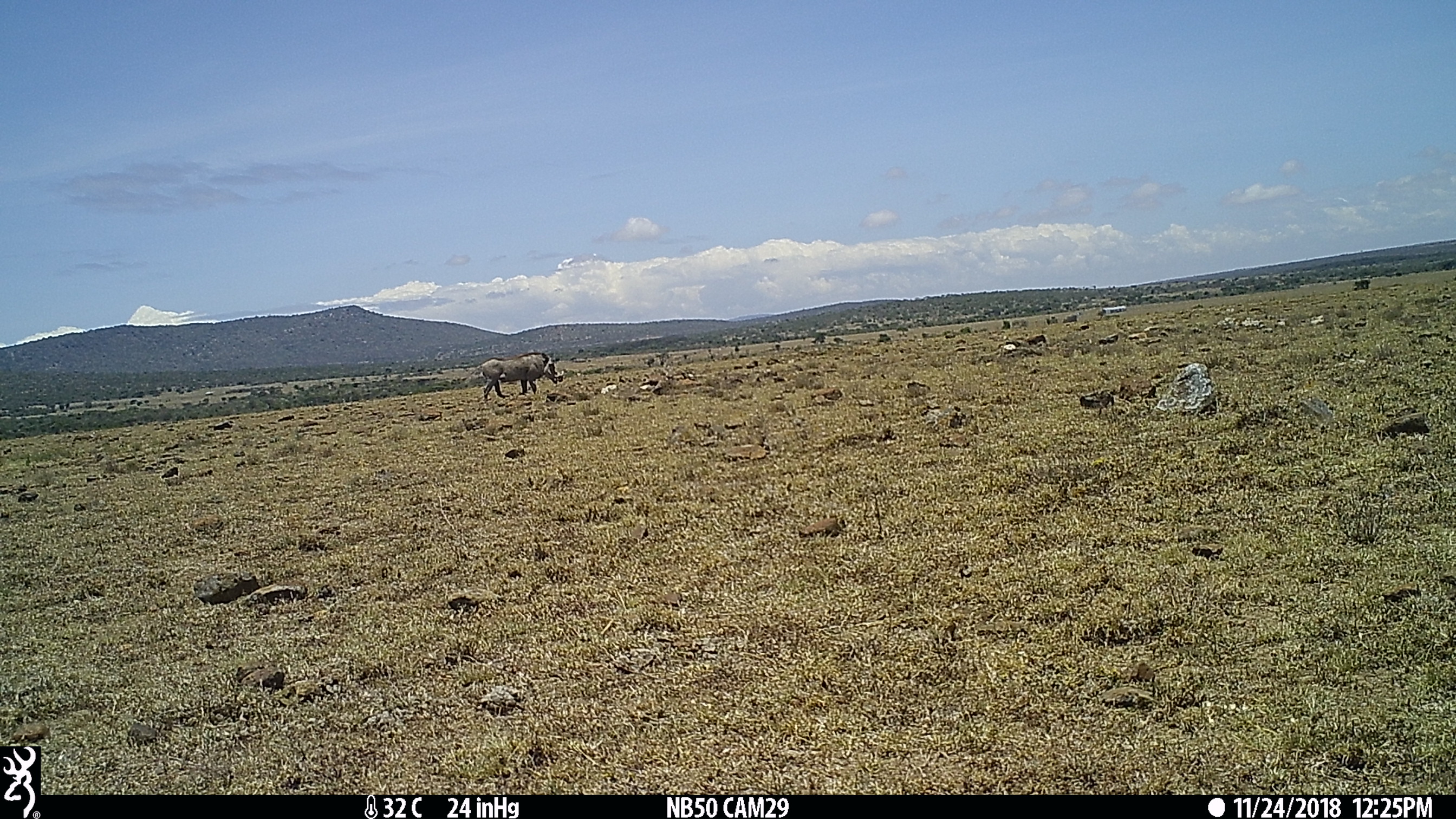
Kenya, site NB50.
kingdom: Animalia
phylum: Chordata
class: Mammalia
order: Artiodactyla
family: Suidae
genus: Phacochoerus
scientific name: Phacochoerus africanus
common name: common warthog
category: warthog